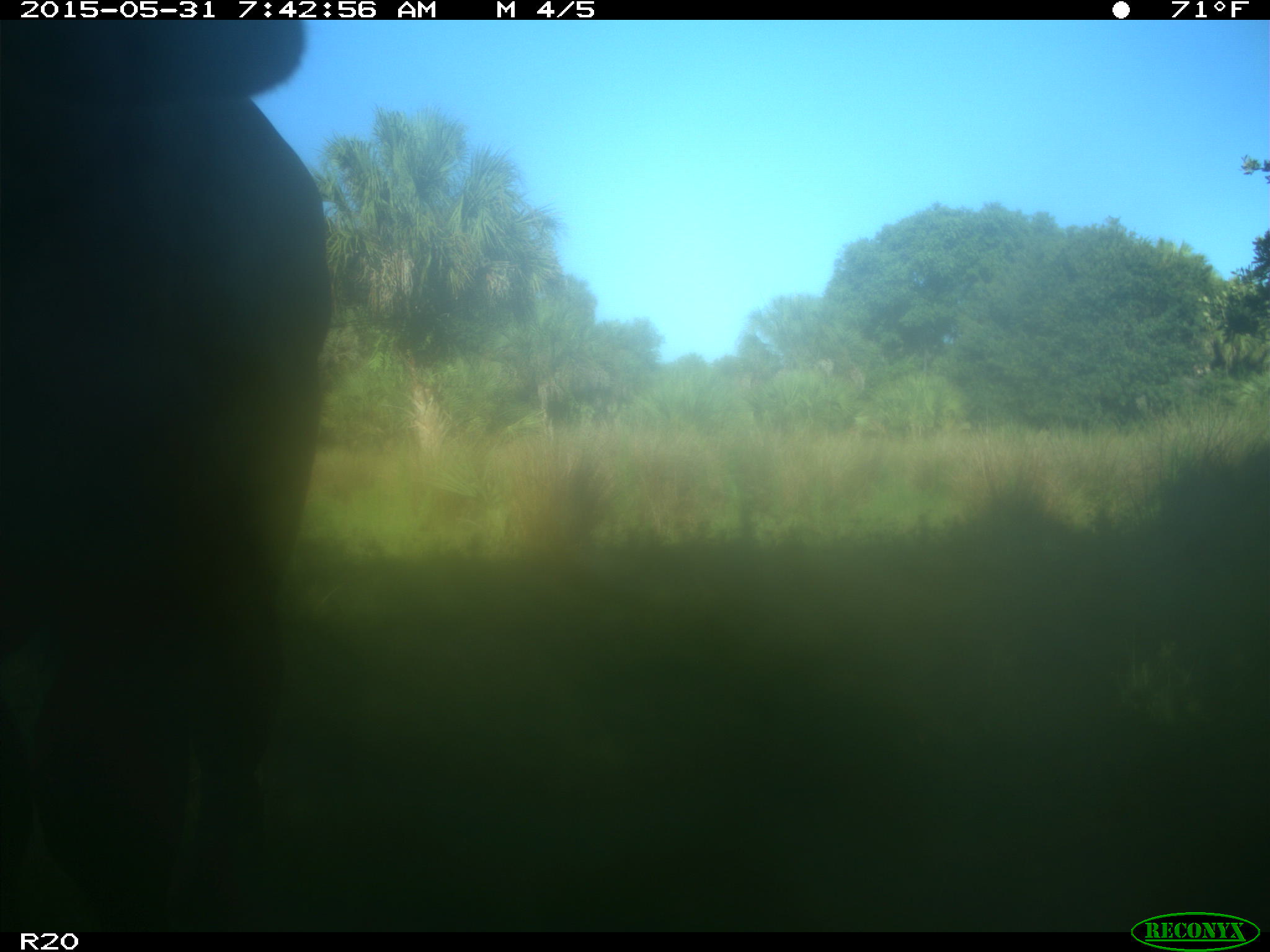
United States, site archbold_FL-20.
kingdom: Animalia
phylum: Chordata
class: Mammalia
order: Artiodactyla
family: Bovidae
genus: Bos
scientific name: Bos taurus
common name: domestic cow